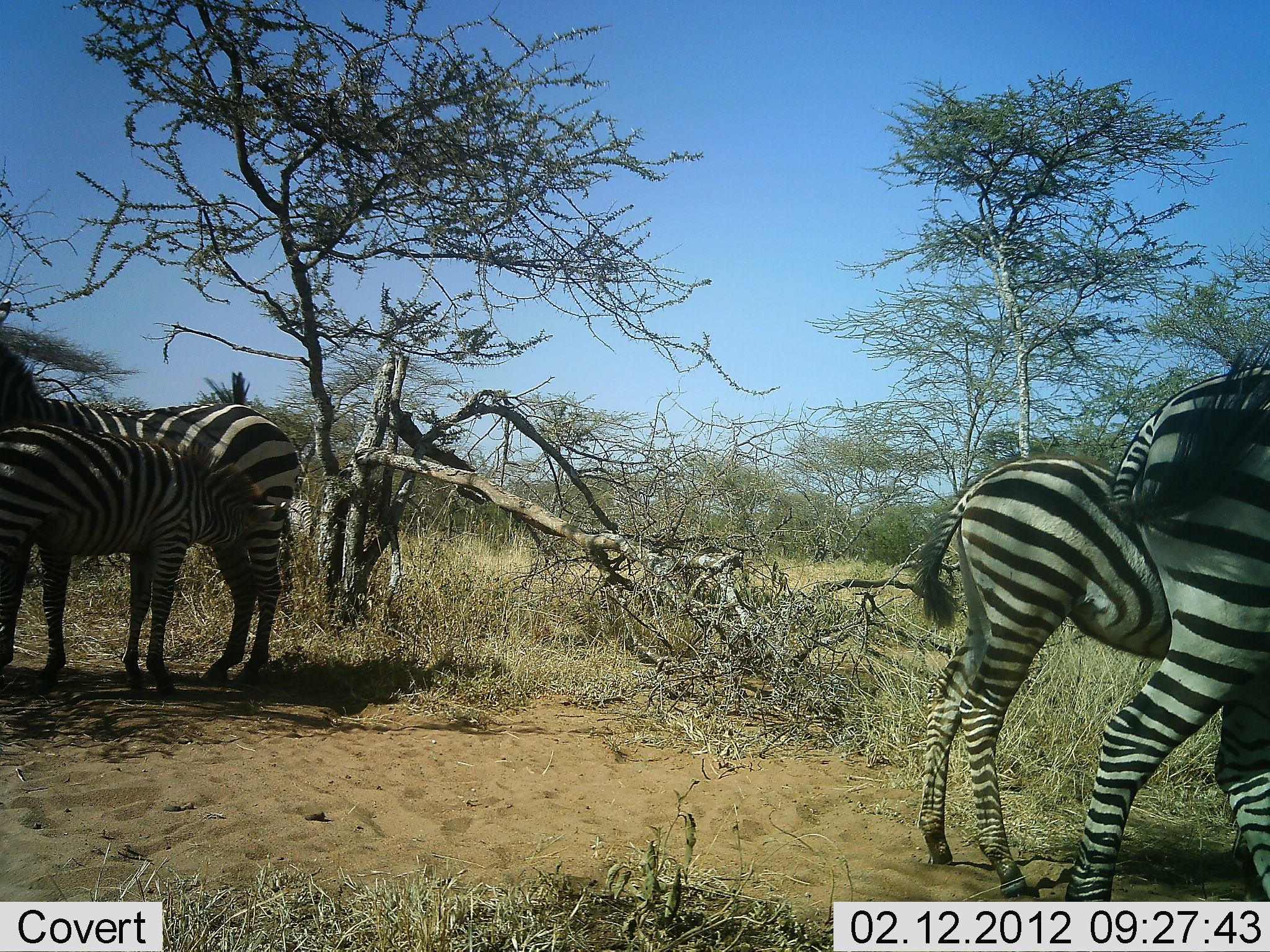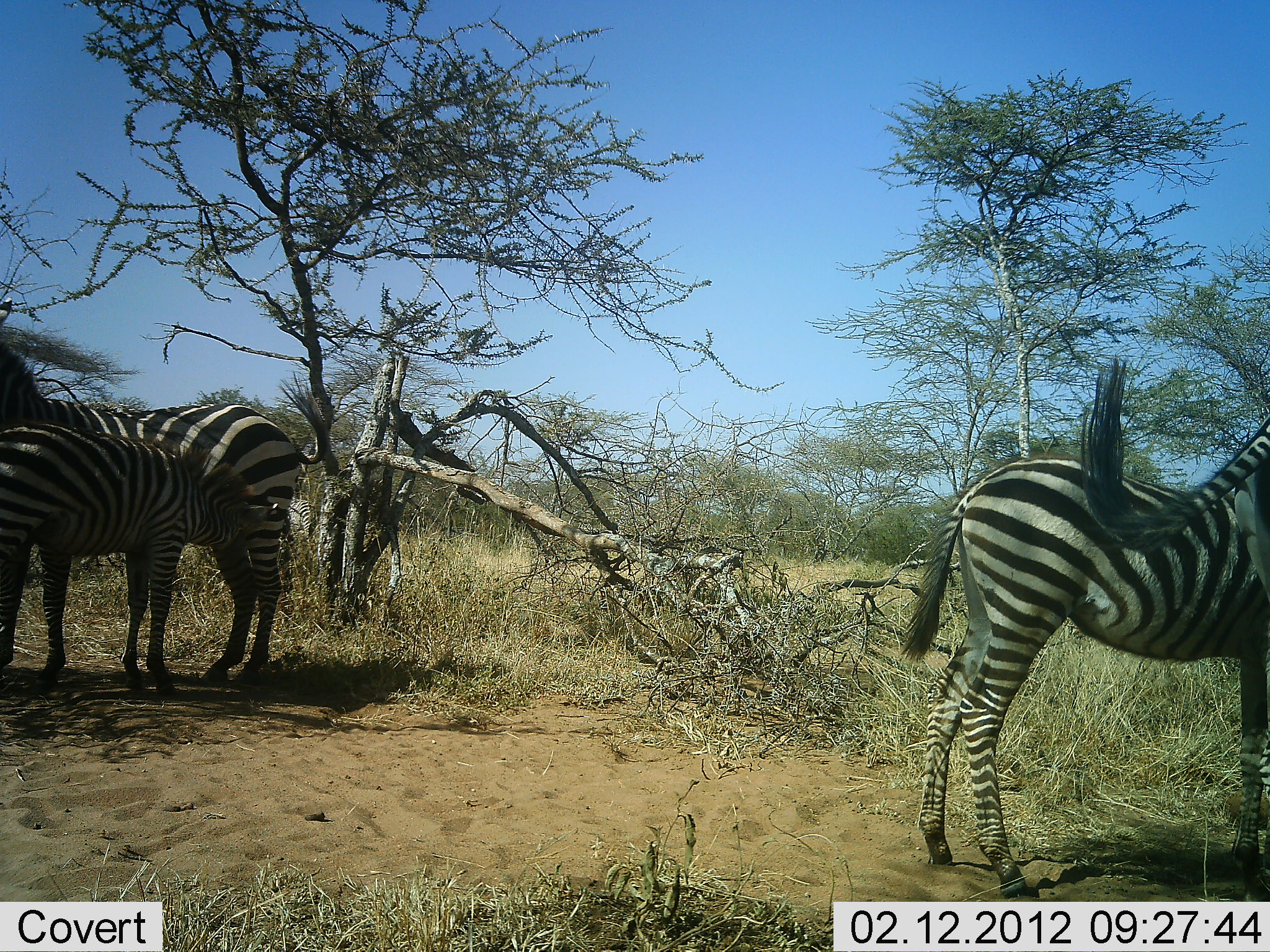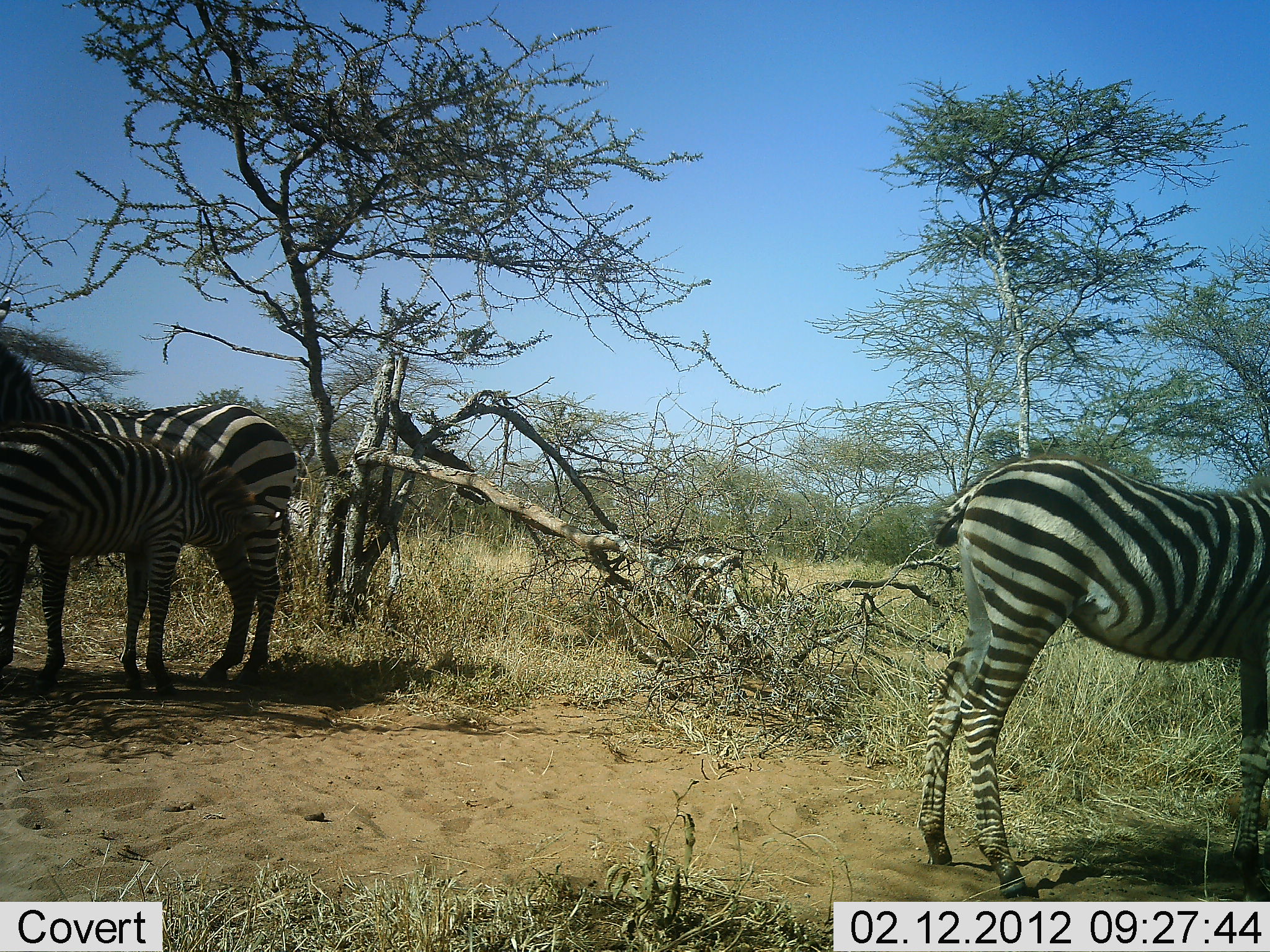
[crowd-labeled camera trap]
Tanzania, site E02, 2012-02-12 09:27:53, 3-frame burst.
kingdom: Animalia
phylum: Chordata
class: Mammalia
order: Perissodactyla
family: Equidae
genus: Equus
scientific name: Equus quagga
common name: plains zebra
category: zebra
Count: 4.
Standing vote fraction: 95%.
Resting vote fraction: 5%.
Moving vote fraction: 45%.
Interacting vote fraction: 35%.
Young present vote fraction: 80%.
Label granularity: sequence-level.